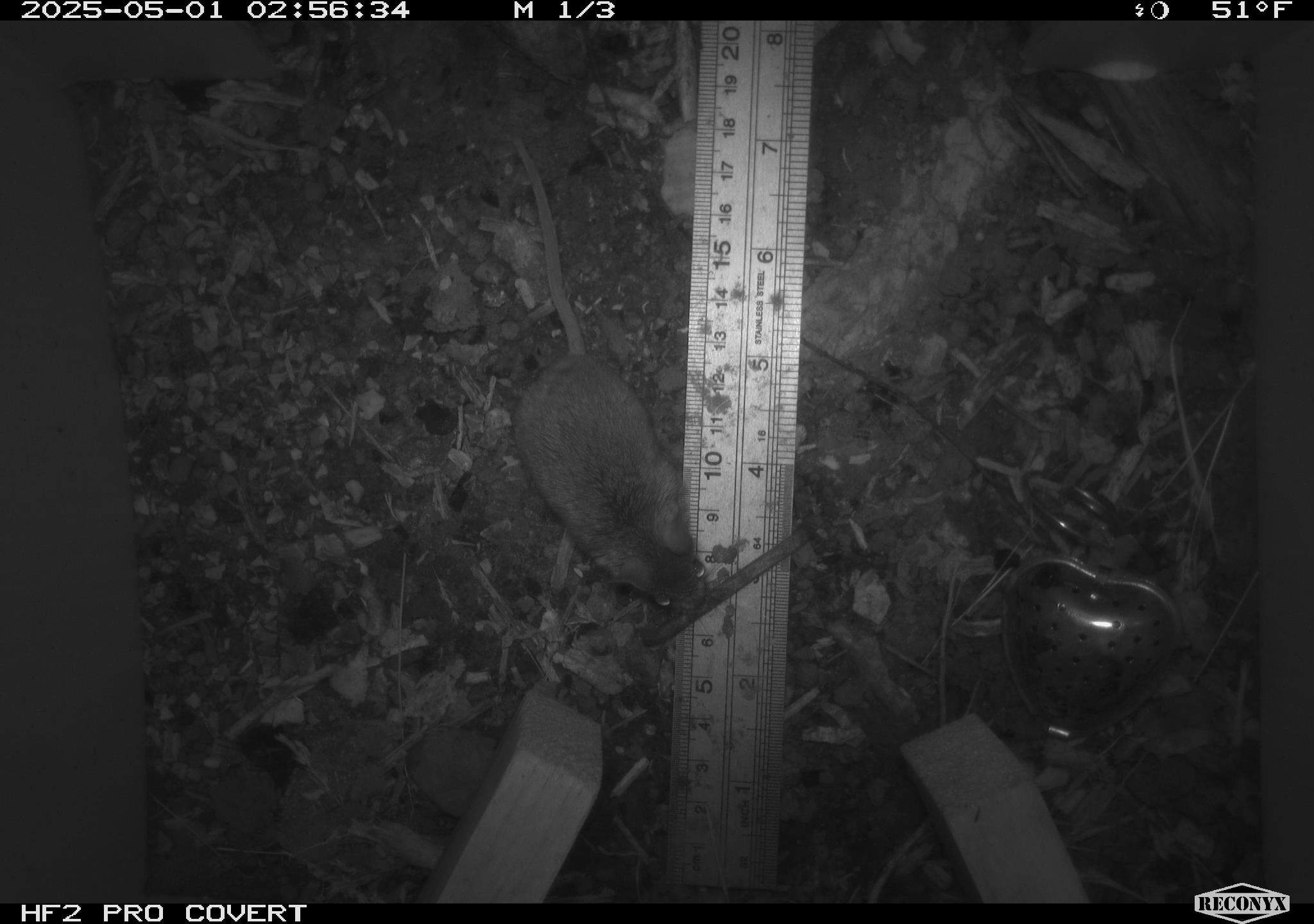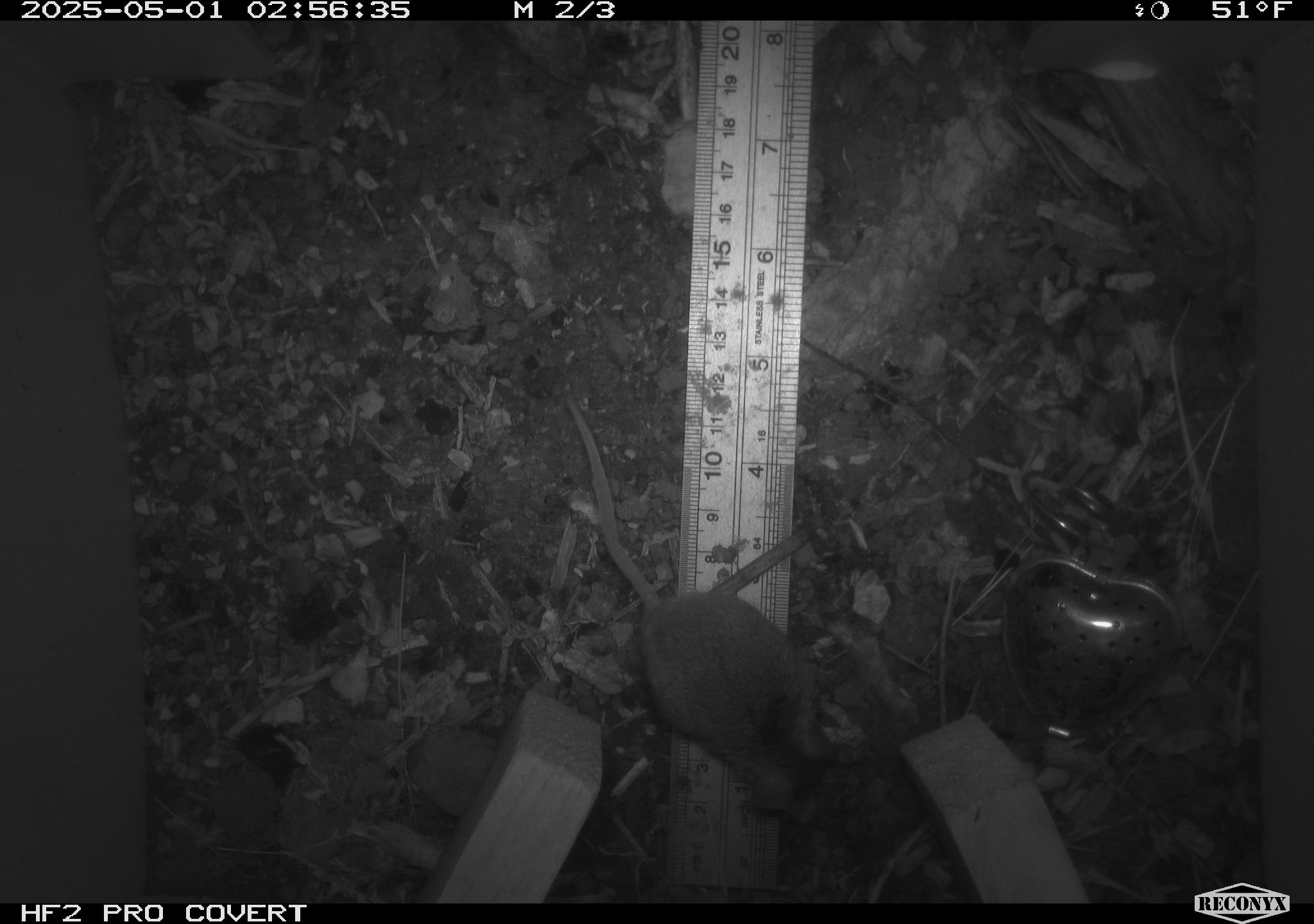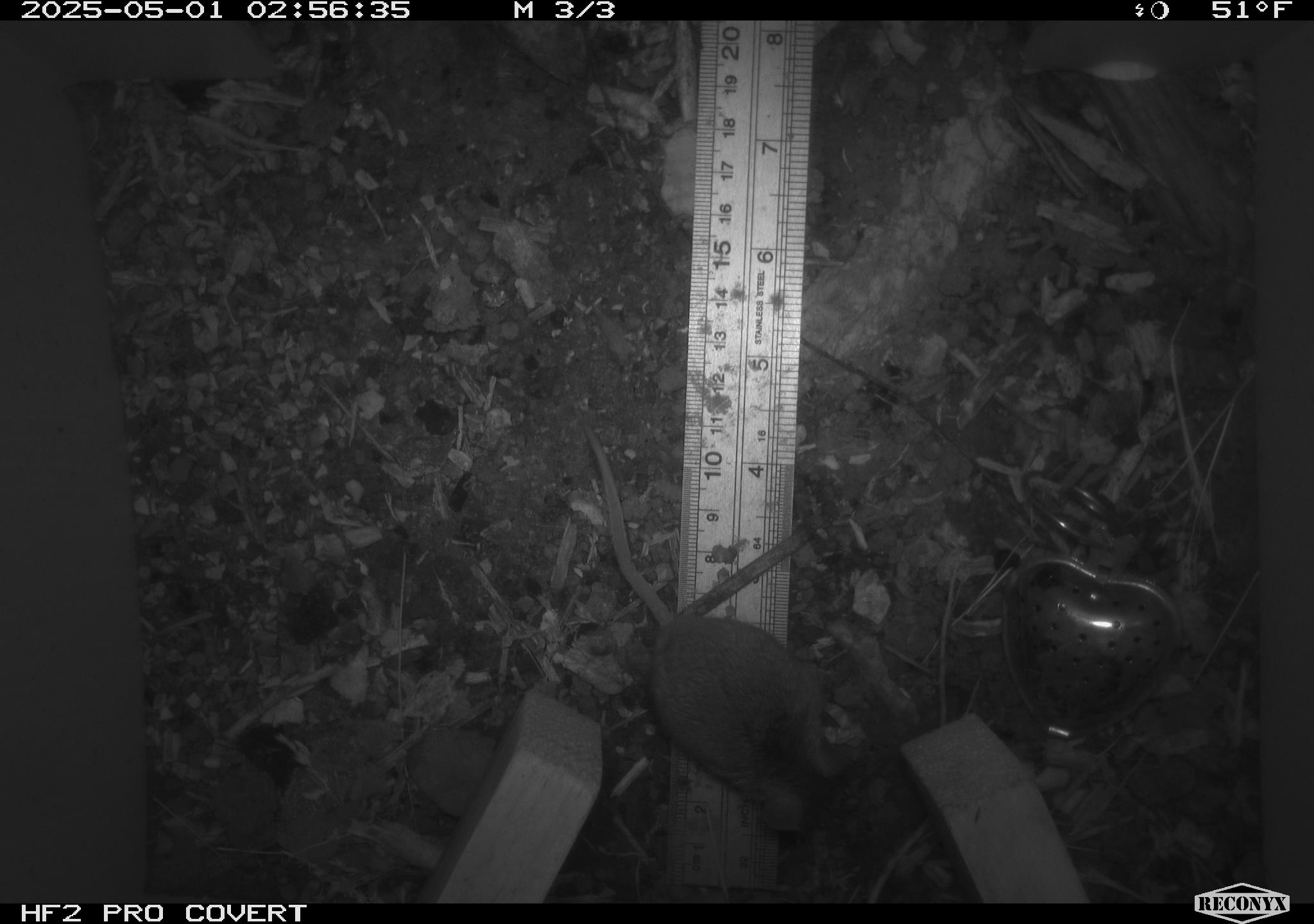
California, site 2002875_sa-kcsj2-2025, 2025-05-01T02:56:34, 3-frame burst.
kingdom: Animalia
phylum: Chordata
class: Mammalia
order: Rodentia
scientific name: Rodentia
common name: rodent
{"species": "rodent (Rodentia)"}